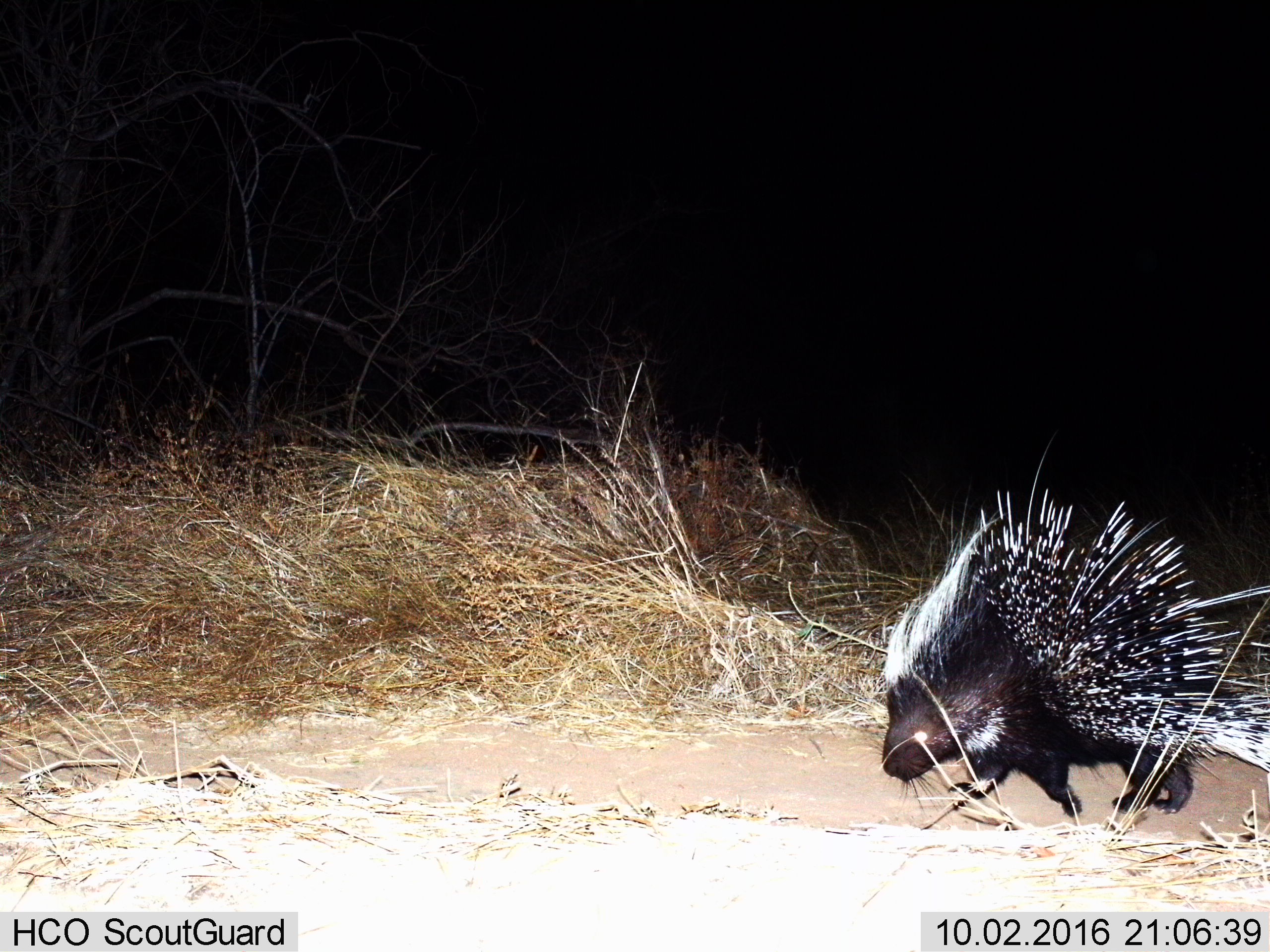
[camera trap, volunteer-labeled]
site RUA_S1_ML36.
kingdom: Animalia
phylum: Chordata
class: Mammalia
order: Rodentia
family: Hystricidae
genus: Hystrix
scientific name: Hystrix cristata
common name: crested porcupine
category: porcupine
Porcupine (crested porcupine) (Hystrix cristata), count 1. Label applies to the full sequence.